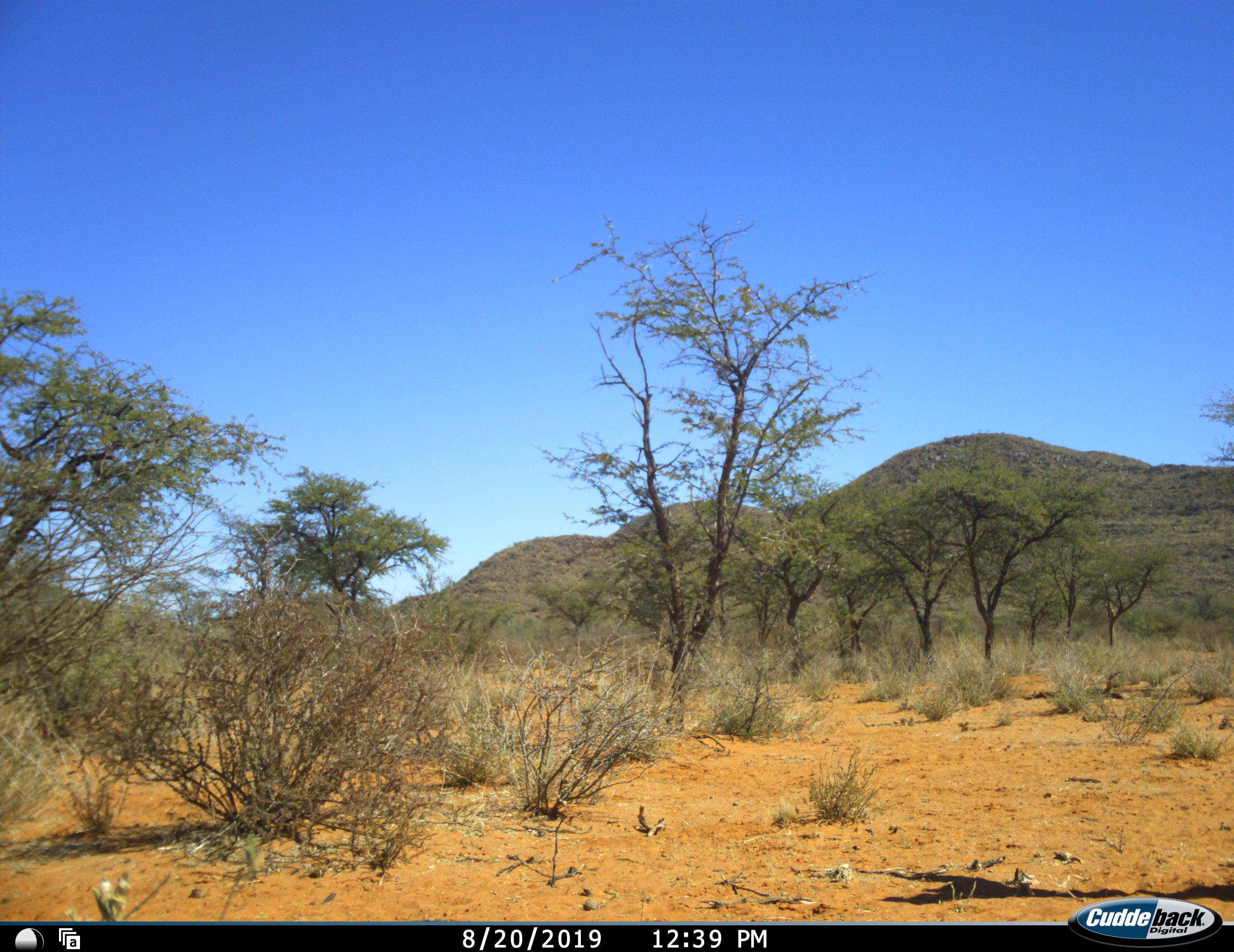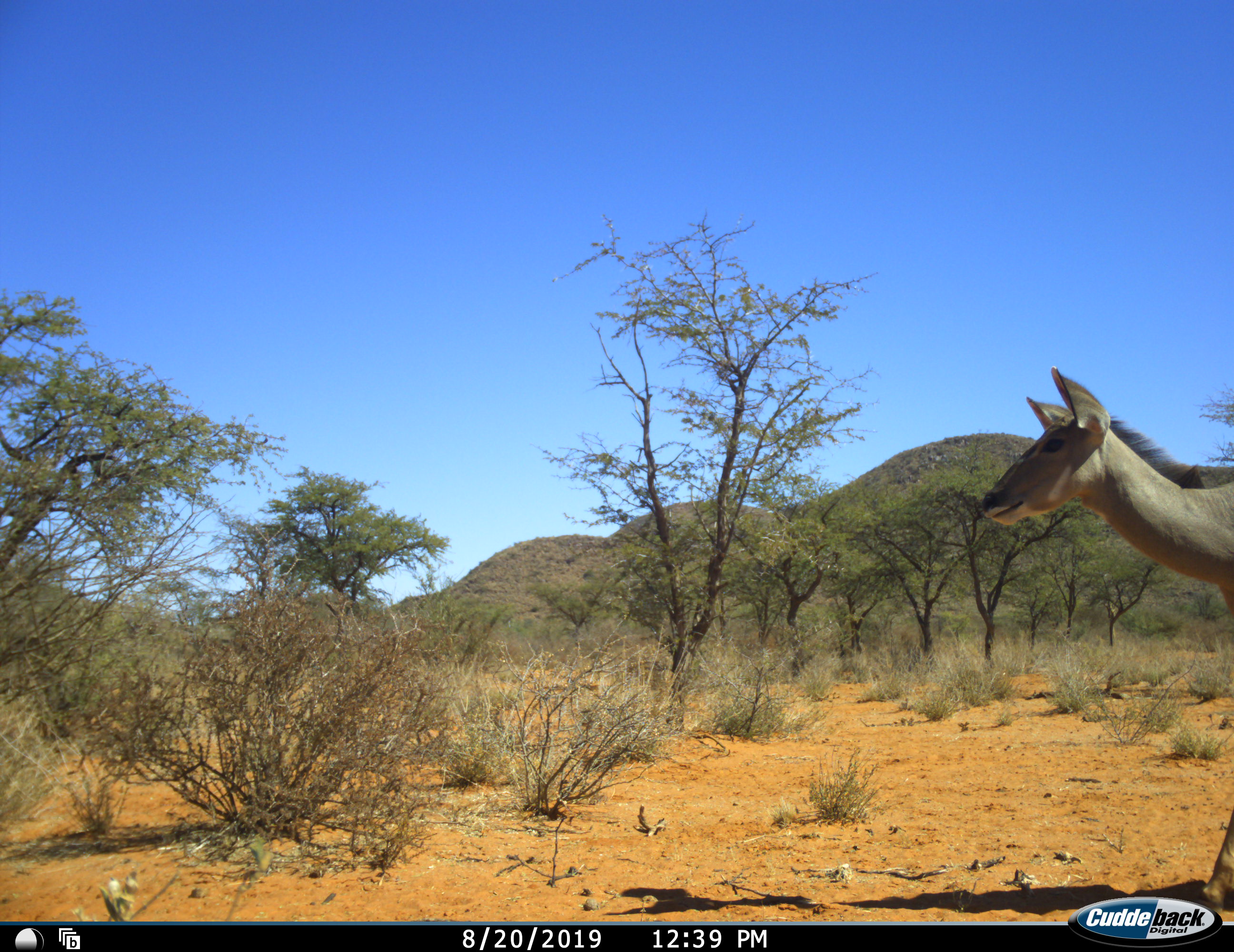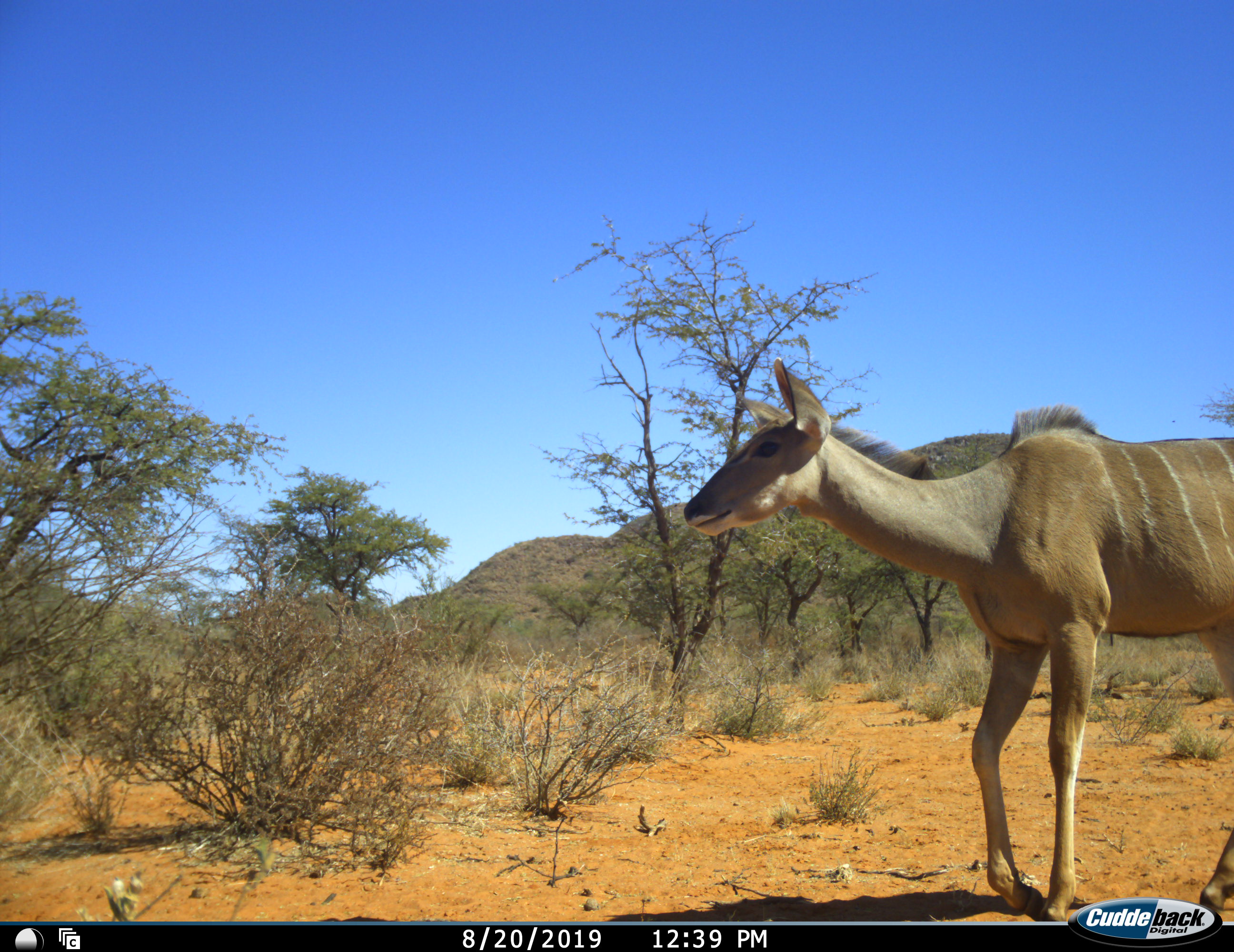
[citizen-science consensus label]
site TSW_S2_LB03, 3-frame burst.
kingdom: Animalia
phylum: Chordata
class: Mammalia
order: Artiodactyla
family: Bovidae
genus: Tragelaphus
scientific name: Tragelaphus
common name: kudu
Kudu (Tragelaphus), count 1. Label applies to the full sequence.